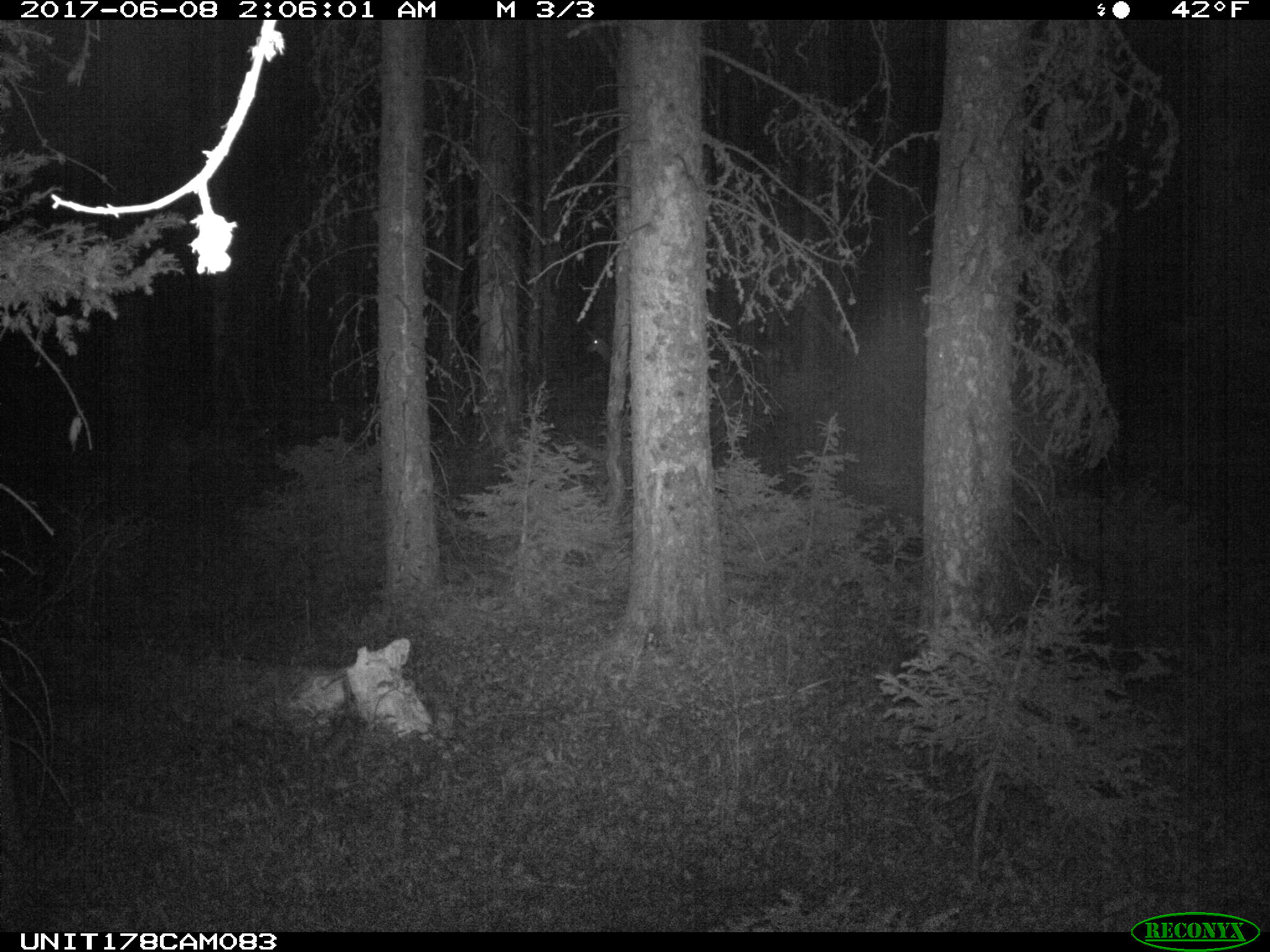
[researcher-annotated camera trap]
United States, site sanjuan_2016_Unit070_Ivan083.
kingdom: Animalia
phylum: Chordata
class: Mammalia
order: Artiodactyla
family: Cervidae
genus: Odocoileus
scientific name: Odocoileus hemionus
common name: mule deer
Odocoileus hemionus (mule deer).